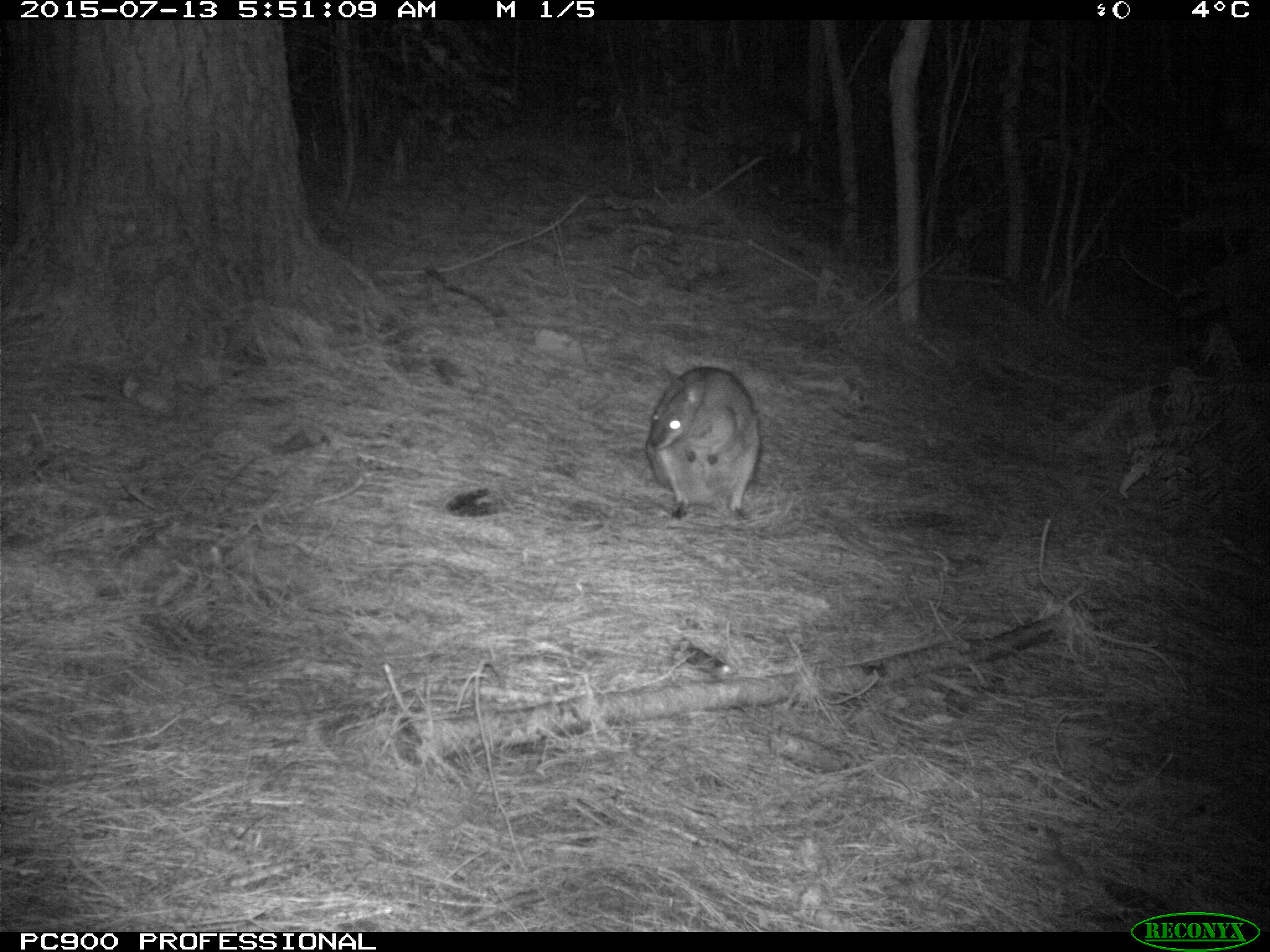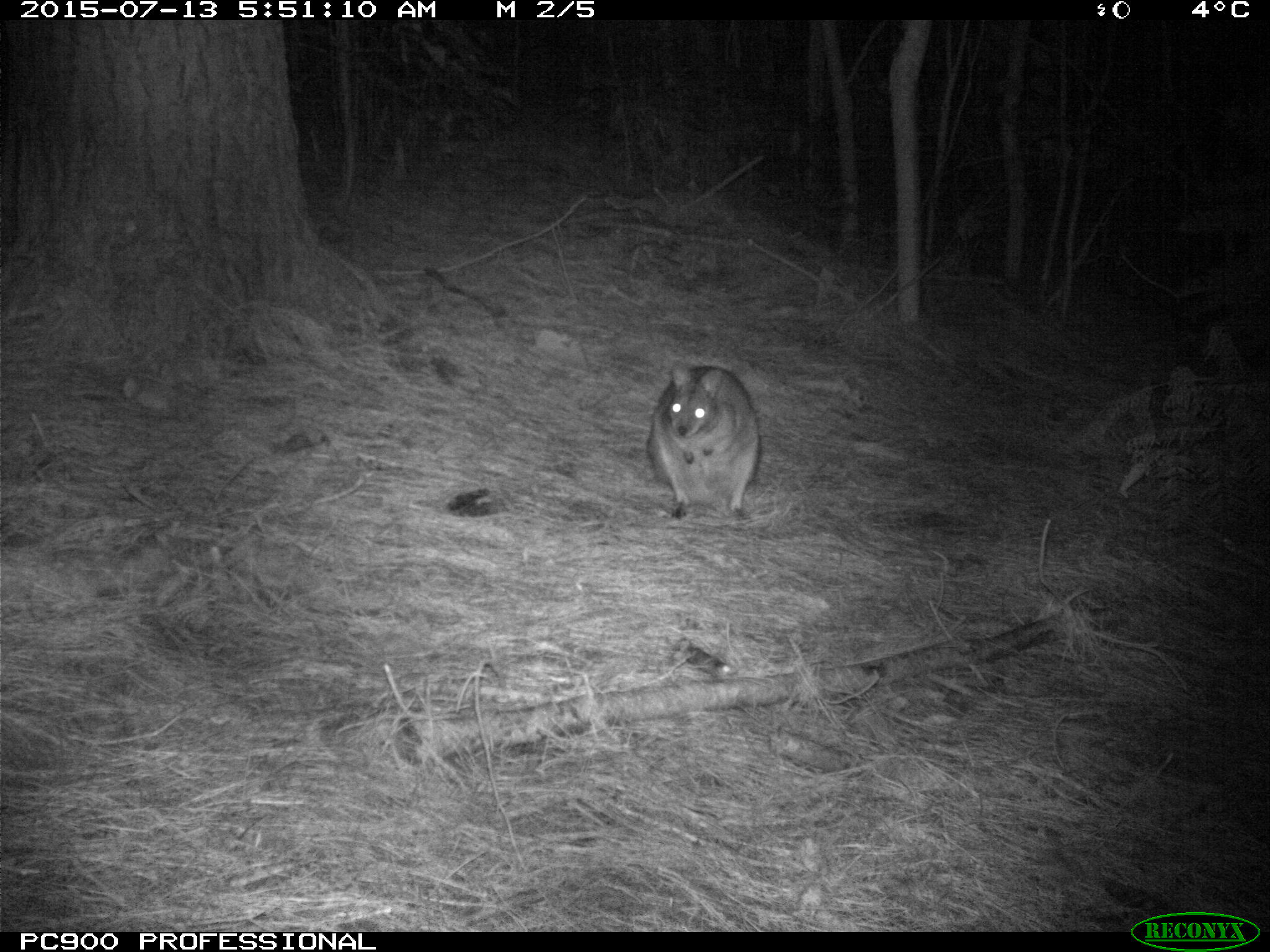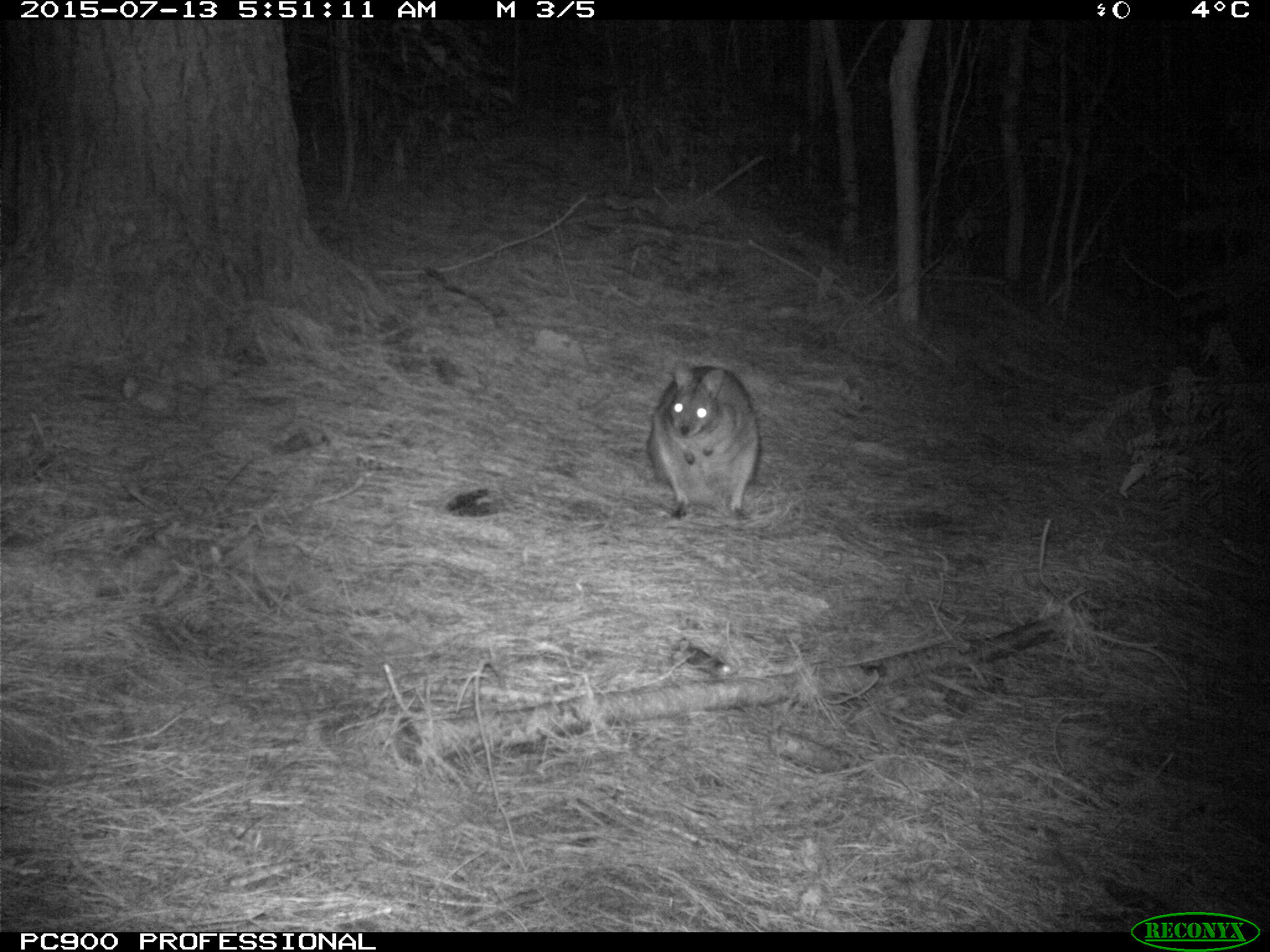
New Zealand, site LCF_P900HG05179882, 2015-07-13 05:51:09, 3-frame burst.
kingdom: Animalia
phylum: Chordata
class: Mammalia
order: Diprotodontia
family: Macropodidae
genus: Notamacropus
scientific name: Notamacropus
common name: wallaby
Wallaby (Notamacropus).